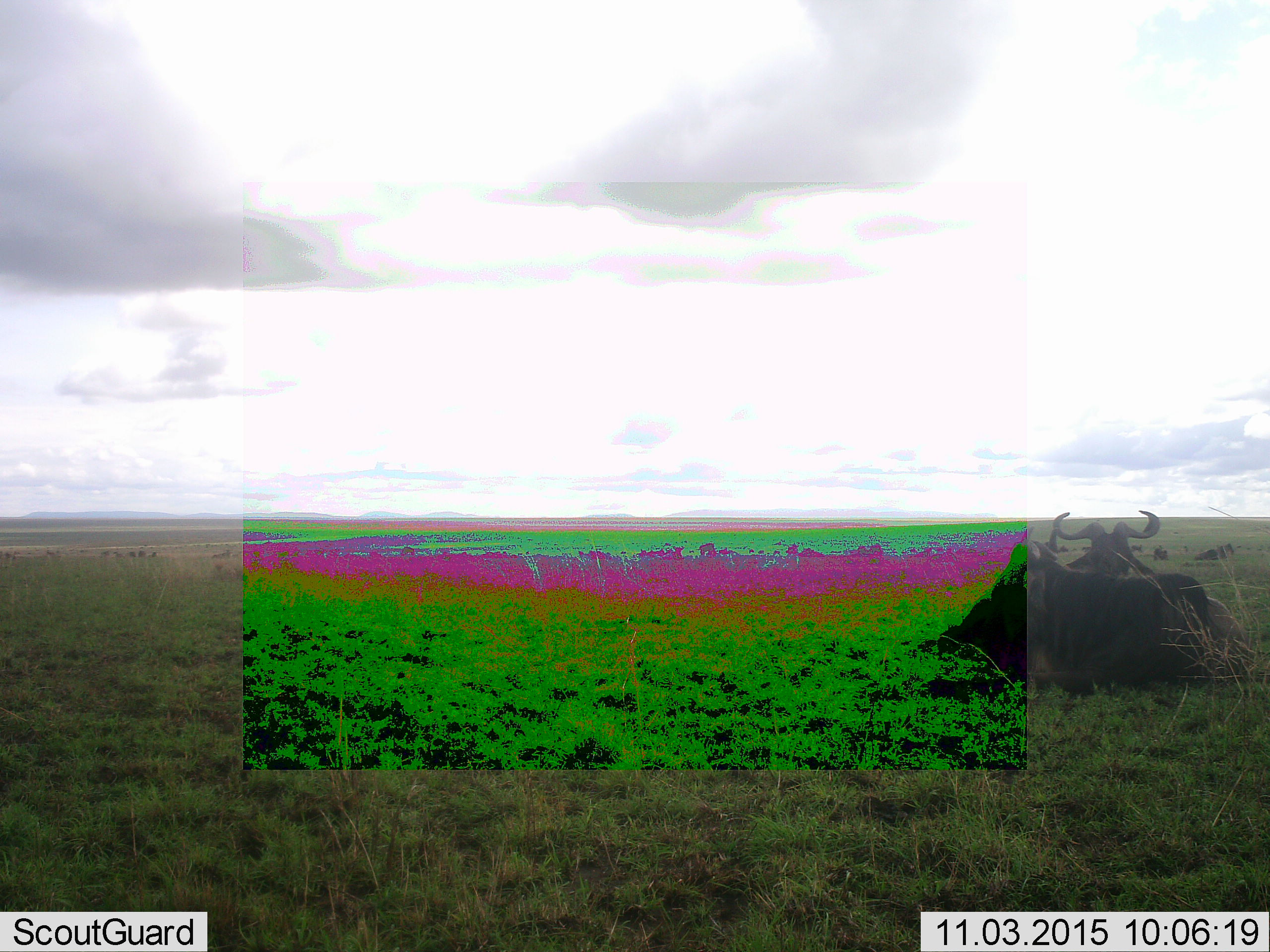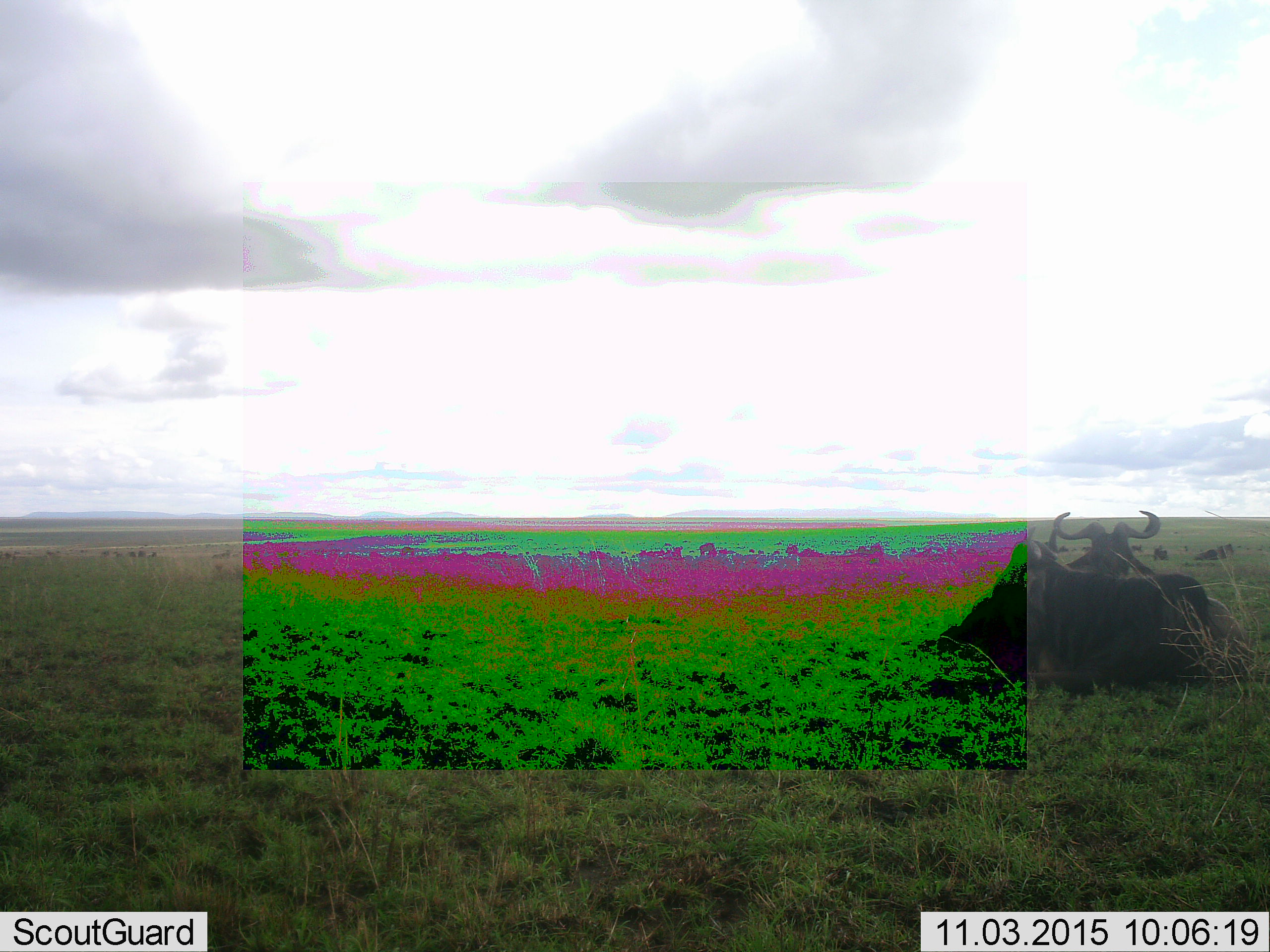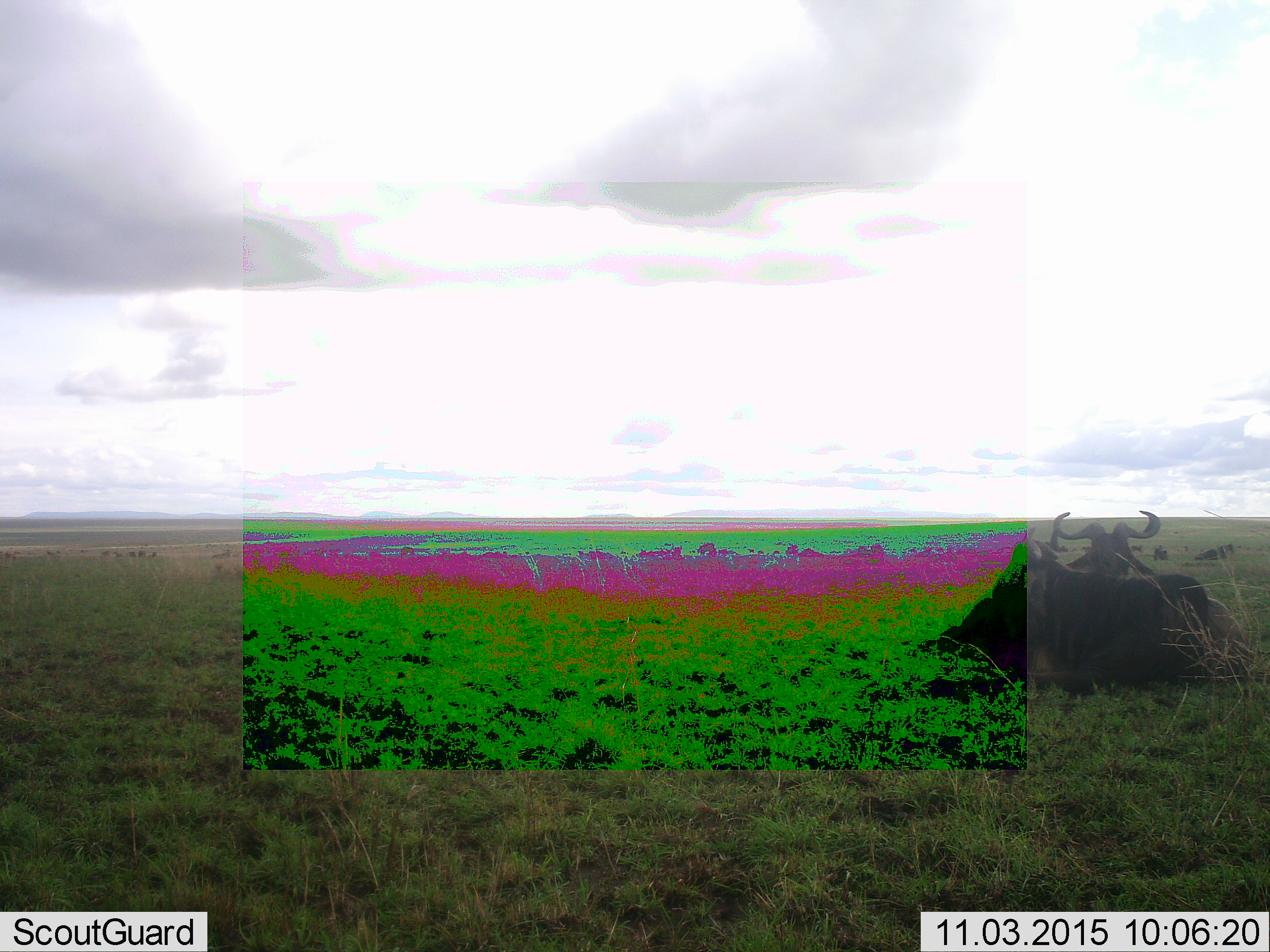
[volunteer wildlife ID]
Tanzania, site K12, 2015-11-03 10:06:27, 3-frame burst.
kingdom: Animalia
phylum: Chordata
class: Mammalia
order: Artiodactyla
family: Bovidae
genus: Connochaetes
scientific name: Connochaetes taurinus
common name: blue wildebeest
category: wildebeest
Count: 7.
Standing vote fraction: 17%.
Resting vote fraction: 100%.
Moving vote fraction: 0%.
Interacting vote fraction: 0%.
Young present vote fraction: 0%.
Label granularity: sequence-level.